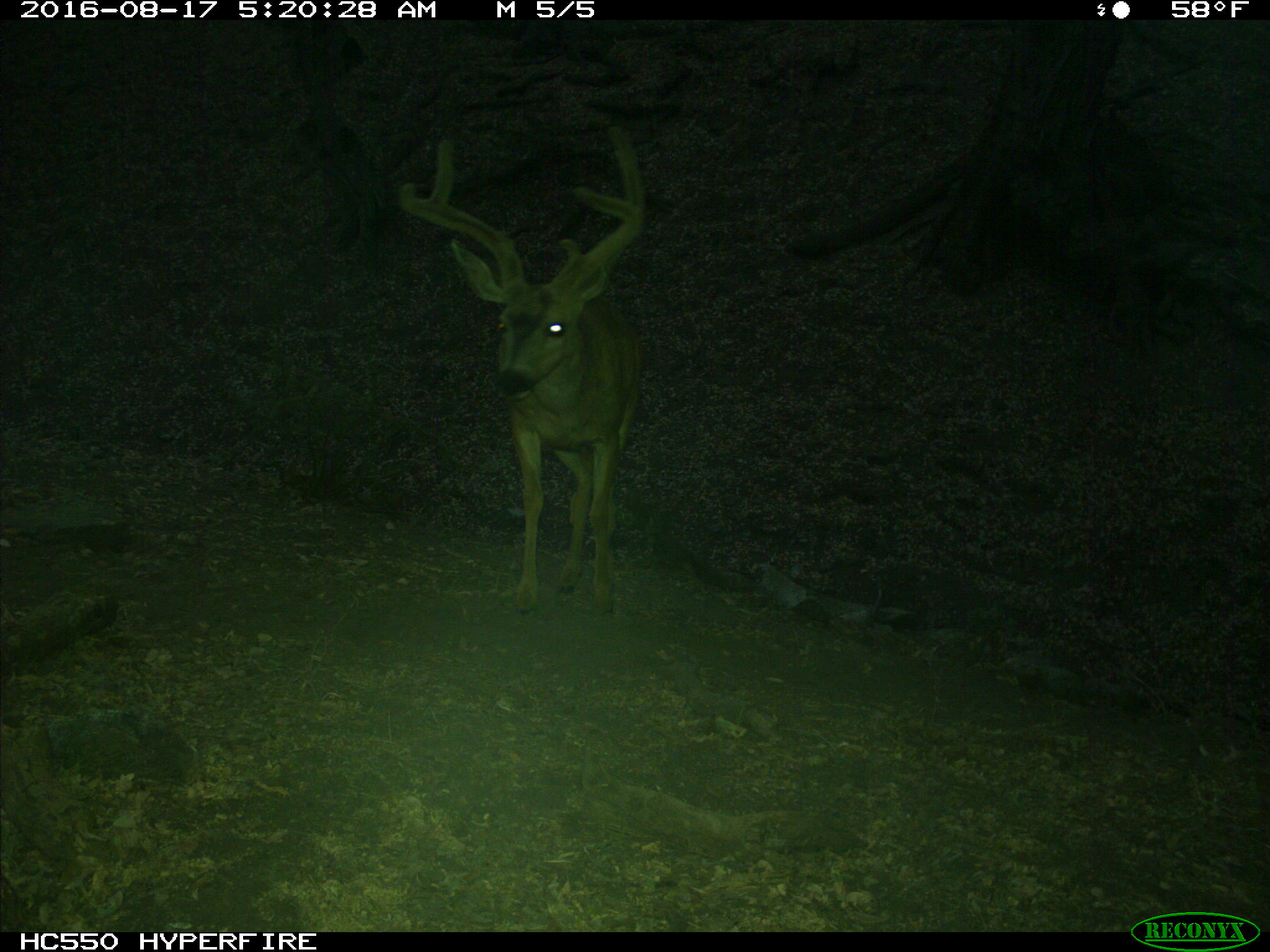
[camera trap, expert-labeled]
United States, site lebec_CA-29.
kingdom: Animalia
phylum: Chordata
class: Mammalia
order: Artiodactyla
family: Cervidae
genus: Odocoileus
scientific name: Odocoileus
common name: deer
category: unidentified deer